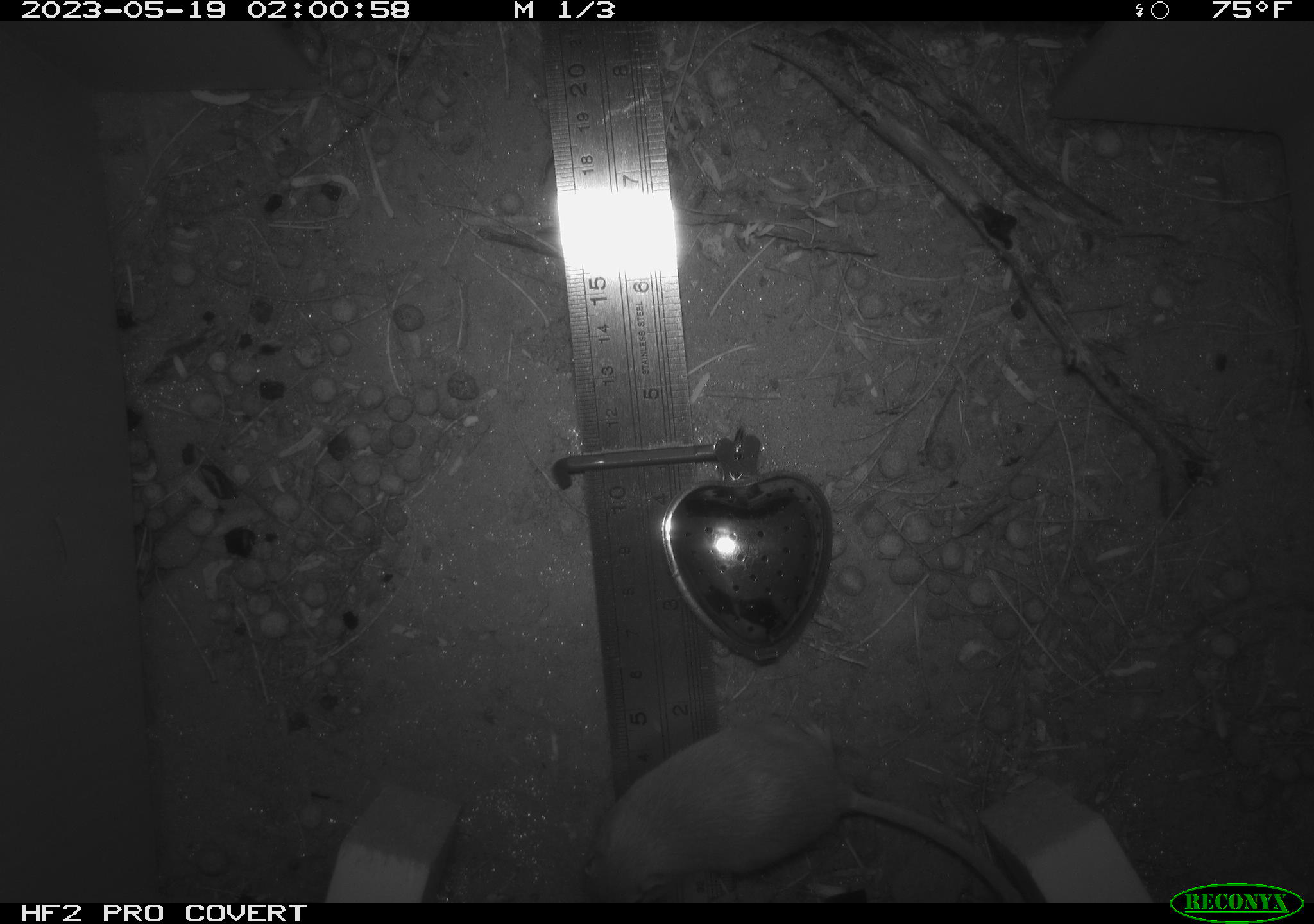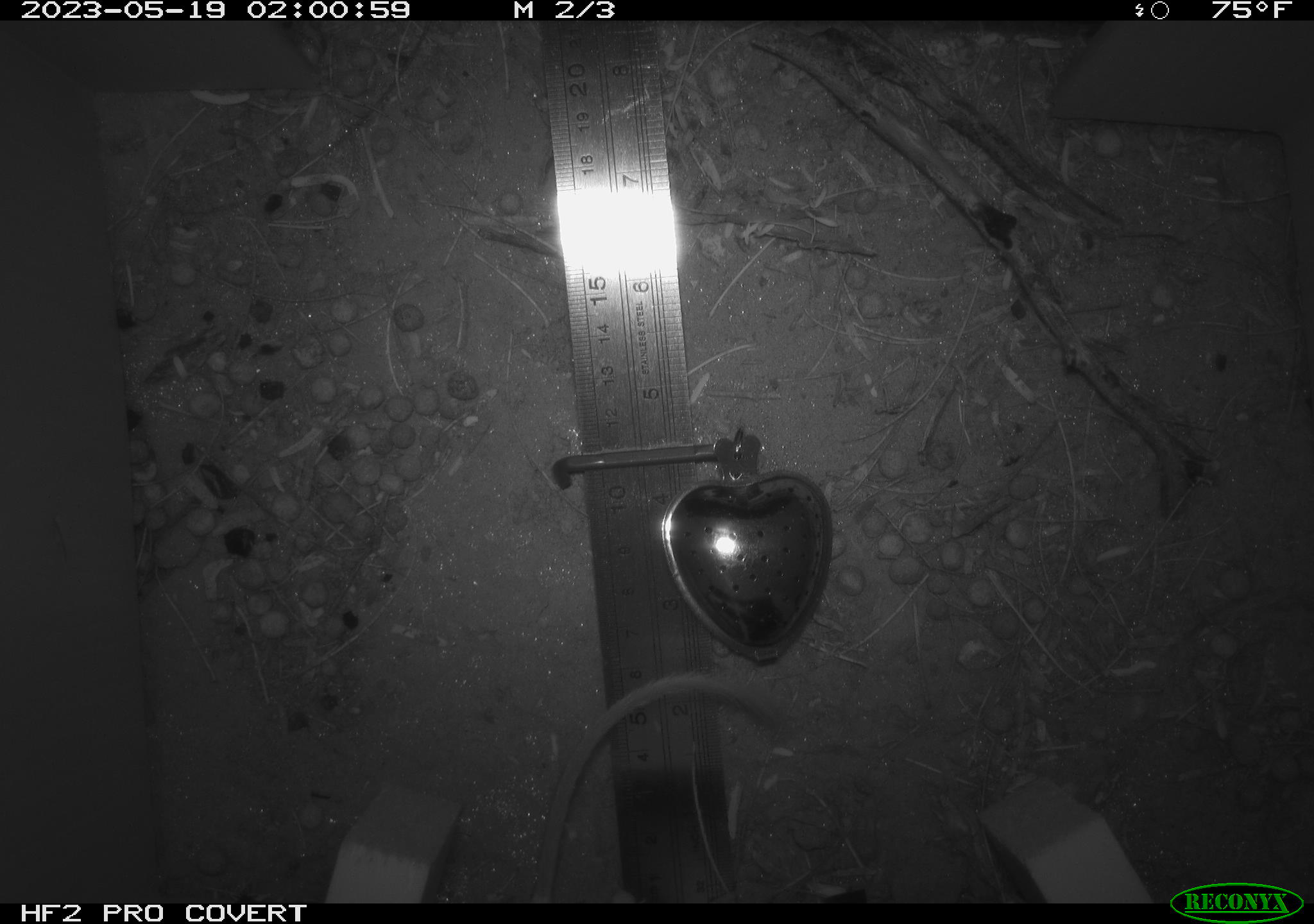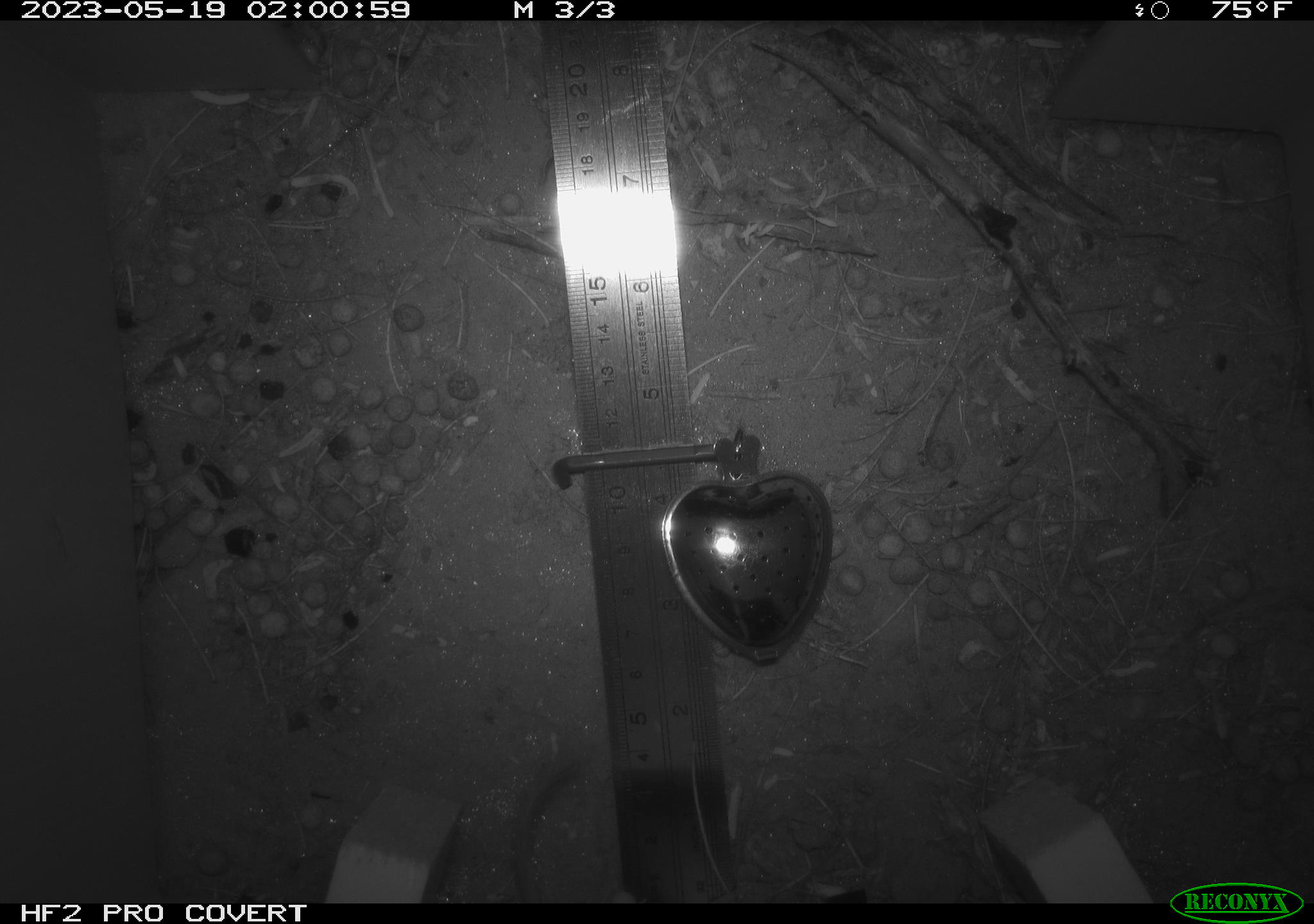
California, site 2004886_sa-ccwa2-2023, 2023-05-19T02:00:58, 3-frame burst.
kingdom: Animalia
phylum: Chordata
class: Mammalia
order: Rodentia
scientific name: Rodentia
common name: mouse species